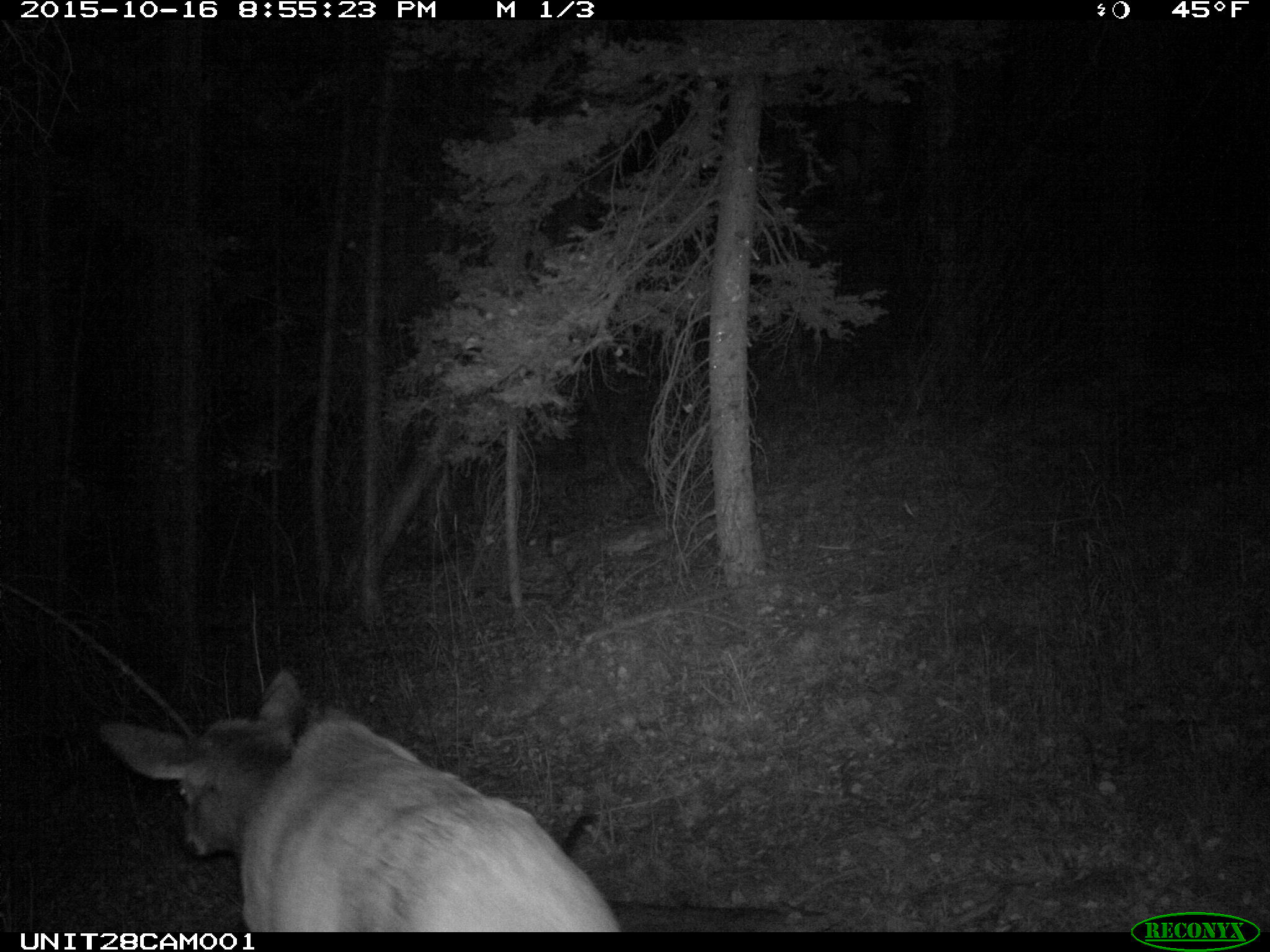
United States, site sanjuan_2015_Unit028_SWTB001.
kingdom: Animalia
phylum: Chordata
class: Mammalia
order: Artiodactyla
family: Cervidae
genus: Cervus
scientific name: Cervus elaphus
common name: red deer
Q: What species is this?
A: Cervus elaphus (red deer).